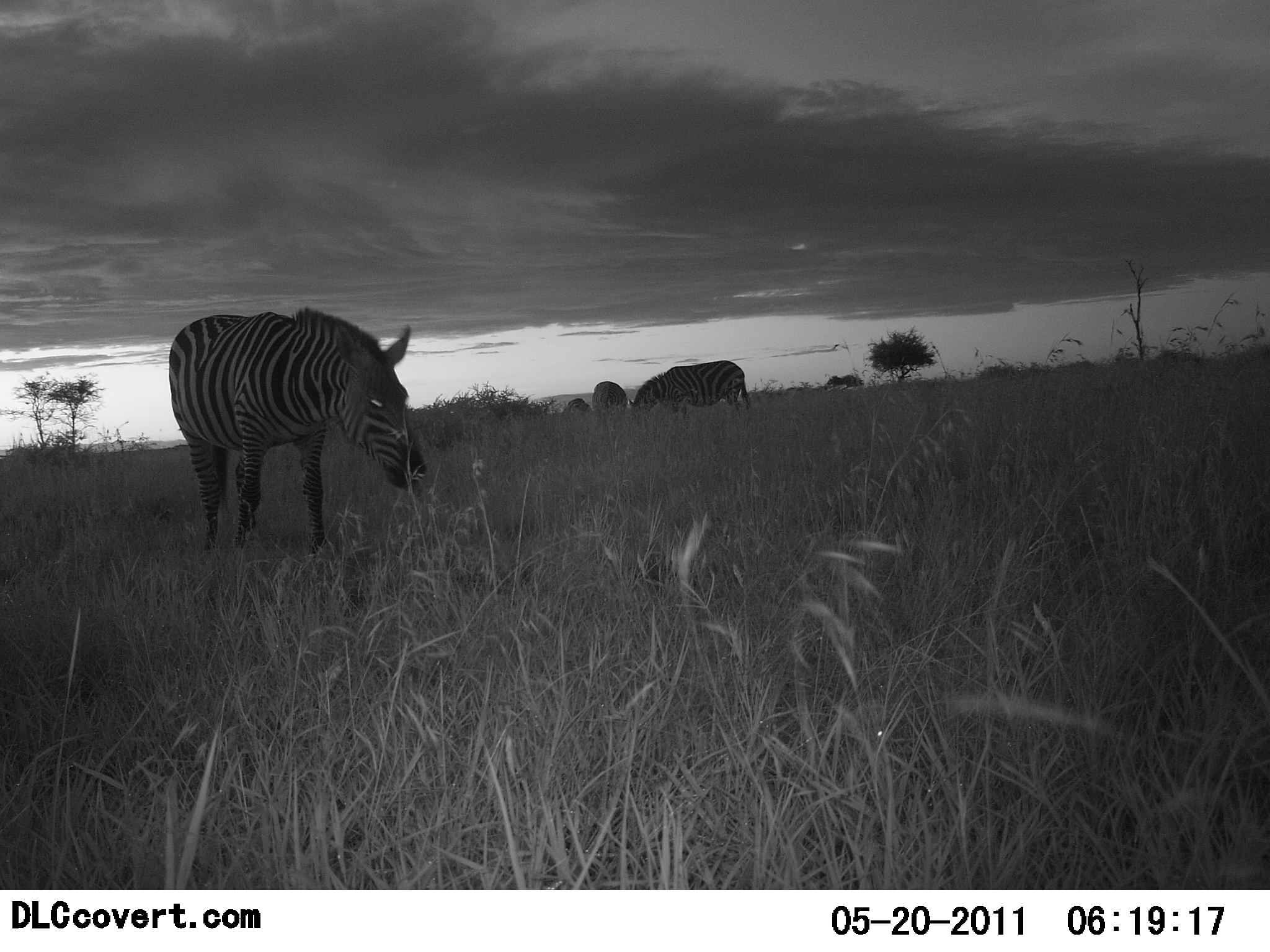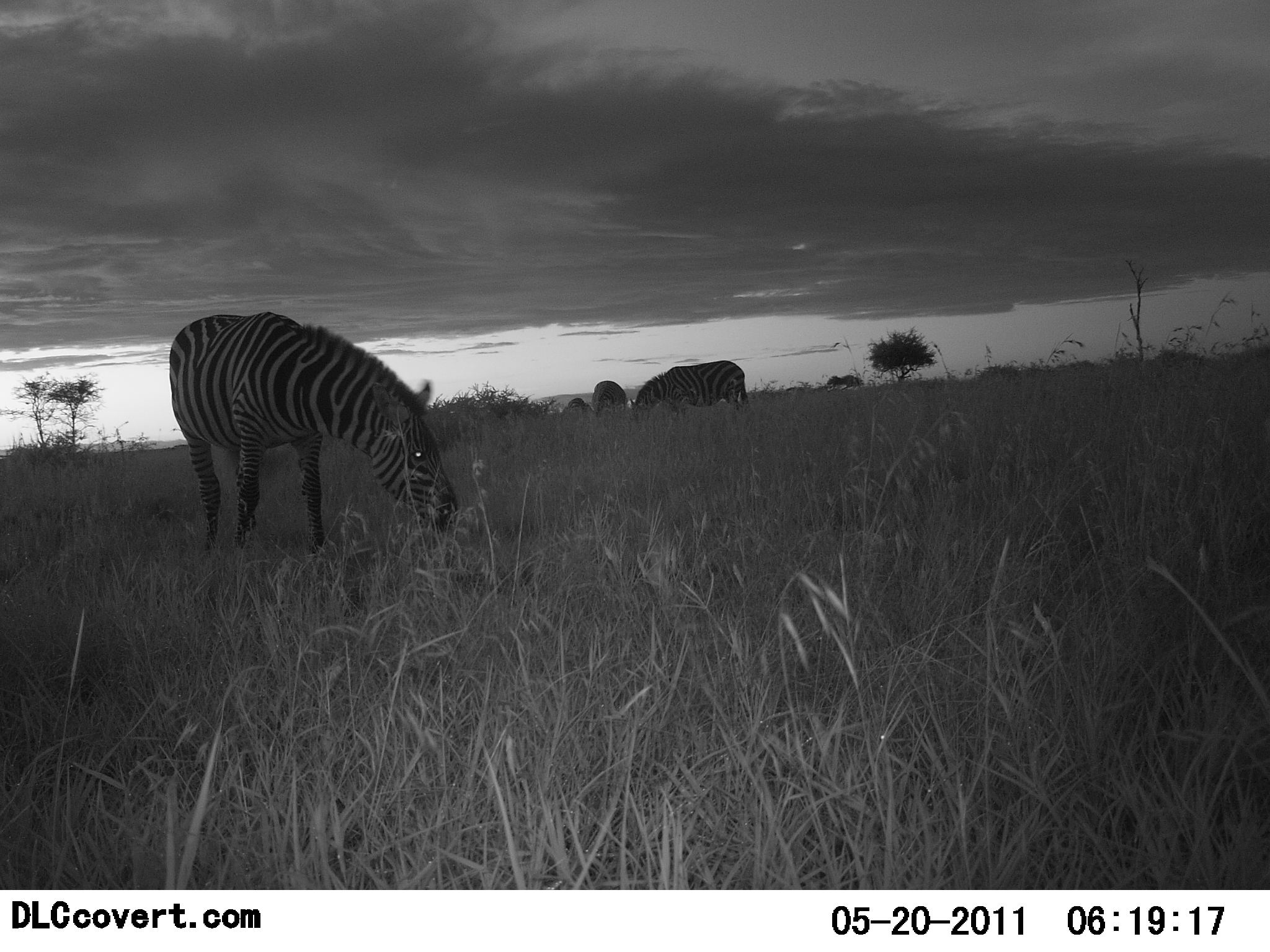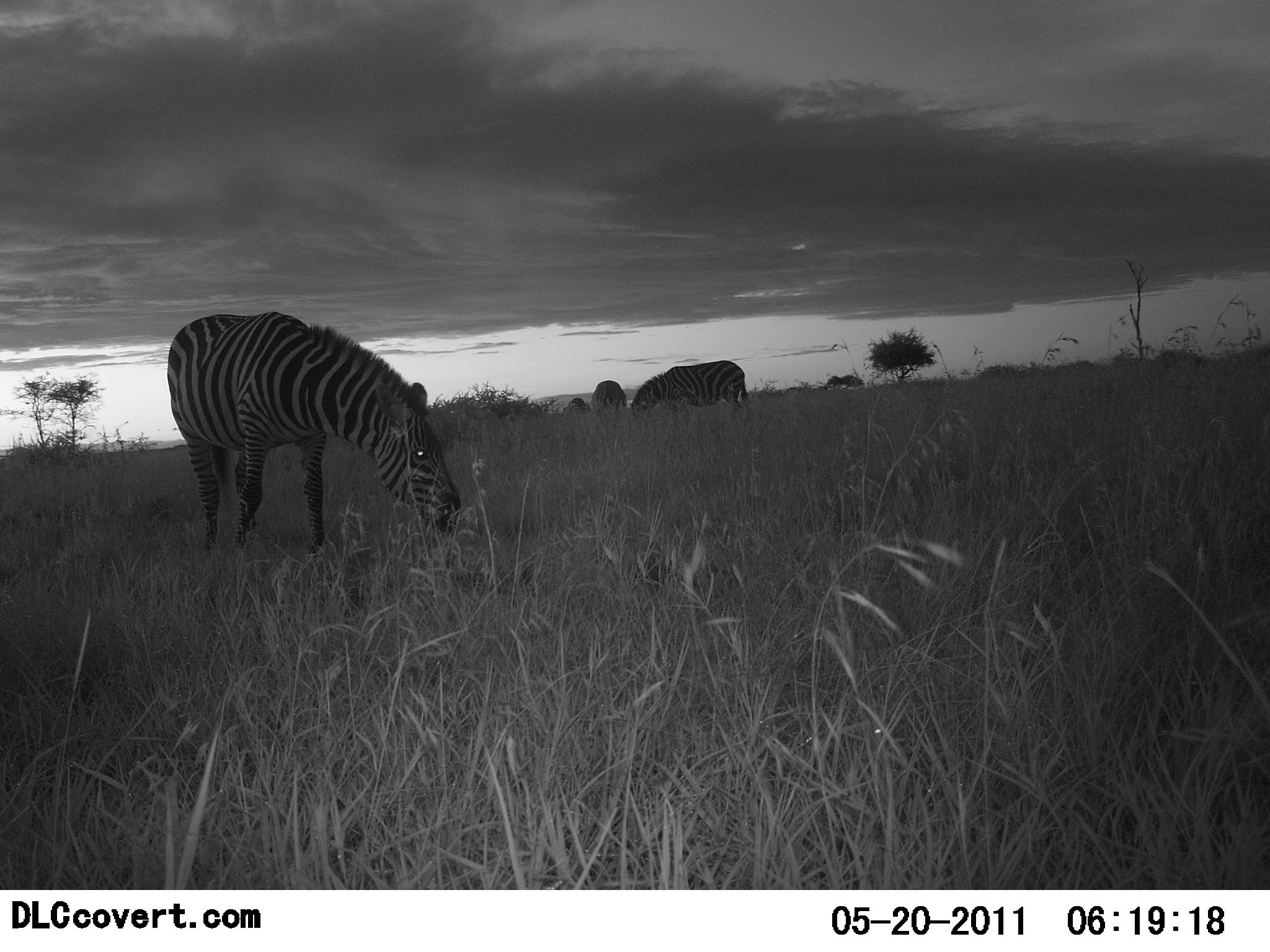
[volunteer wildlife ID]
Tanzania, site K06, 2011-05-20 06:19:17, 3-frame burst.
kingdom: Animalia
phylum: Chordata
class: Mammalia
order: Perissodactyla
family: Equidae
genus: Equus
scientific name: Equus quagga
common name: plains zebra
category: zebra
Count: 3.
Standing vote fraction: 18%.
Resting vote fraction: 9%.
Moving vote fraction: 9%.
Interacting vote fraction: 0%.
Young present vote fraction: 0%.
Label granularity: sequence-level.